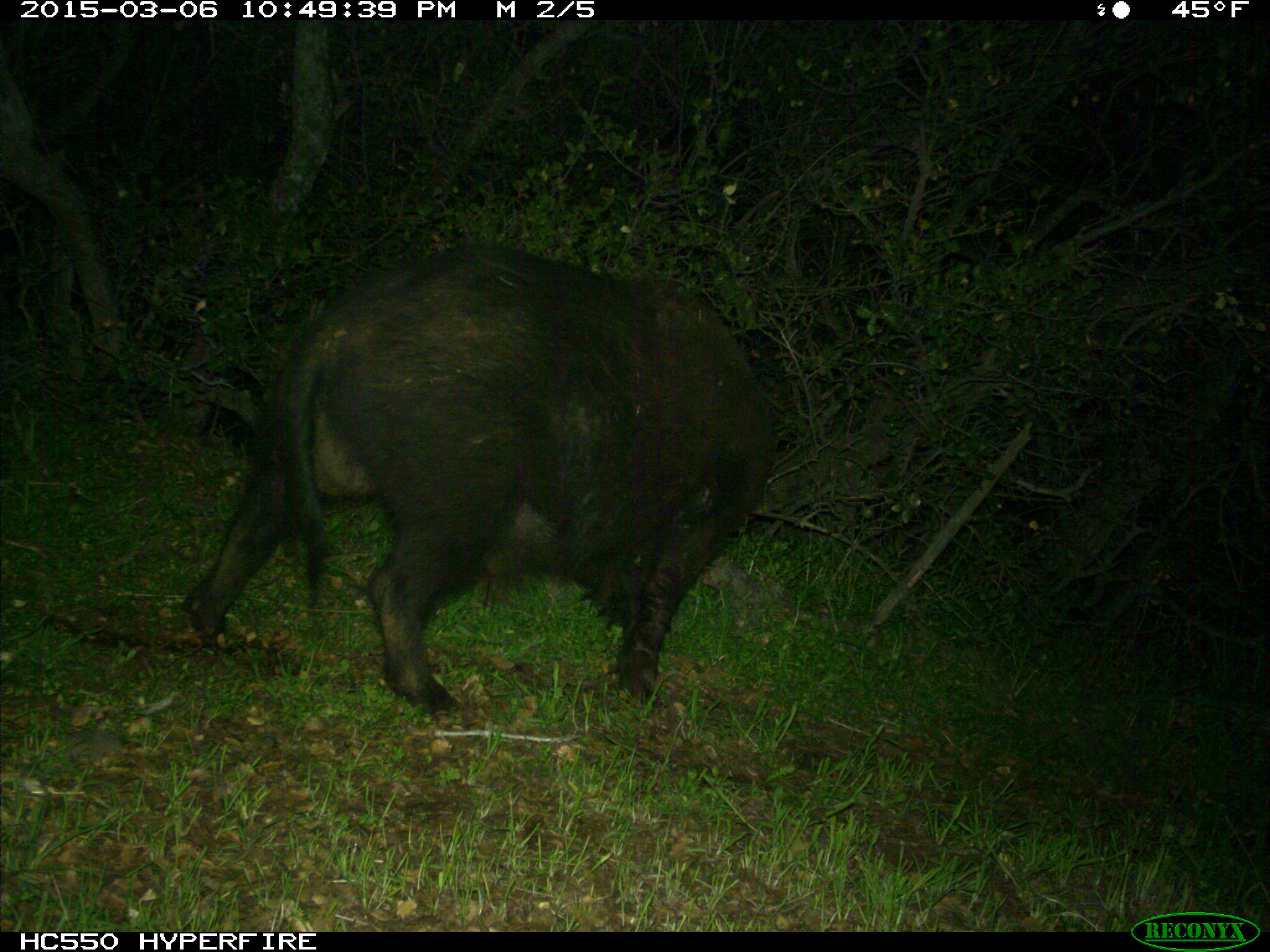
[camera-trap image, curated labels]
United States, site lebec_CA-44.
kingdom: Animalia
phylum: Chordata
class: Mammalia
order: Artiodactyla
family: Suidae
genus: Sus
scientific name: Sus scrofa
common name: wild boar